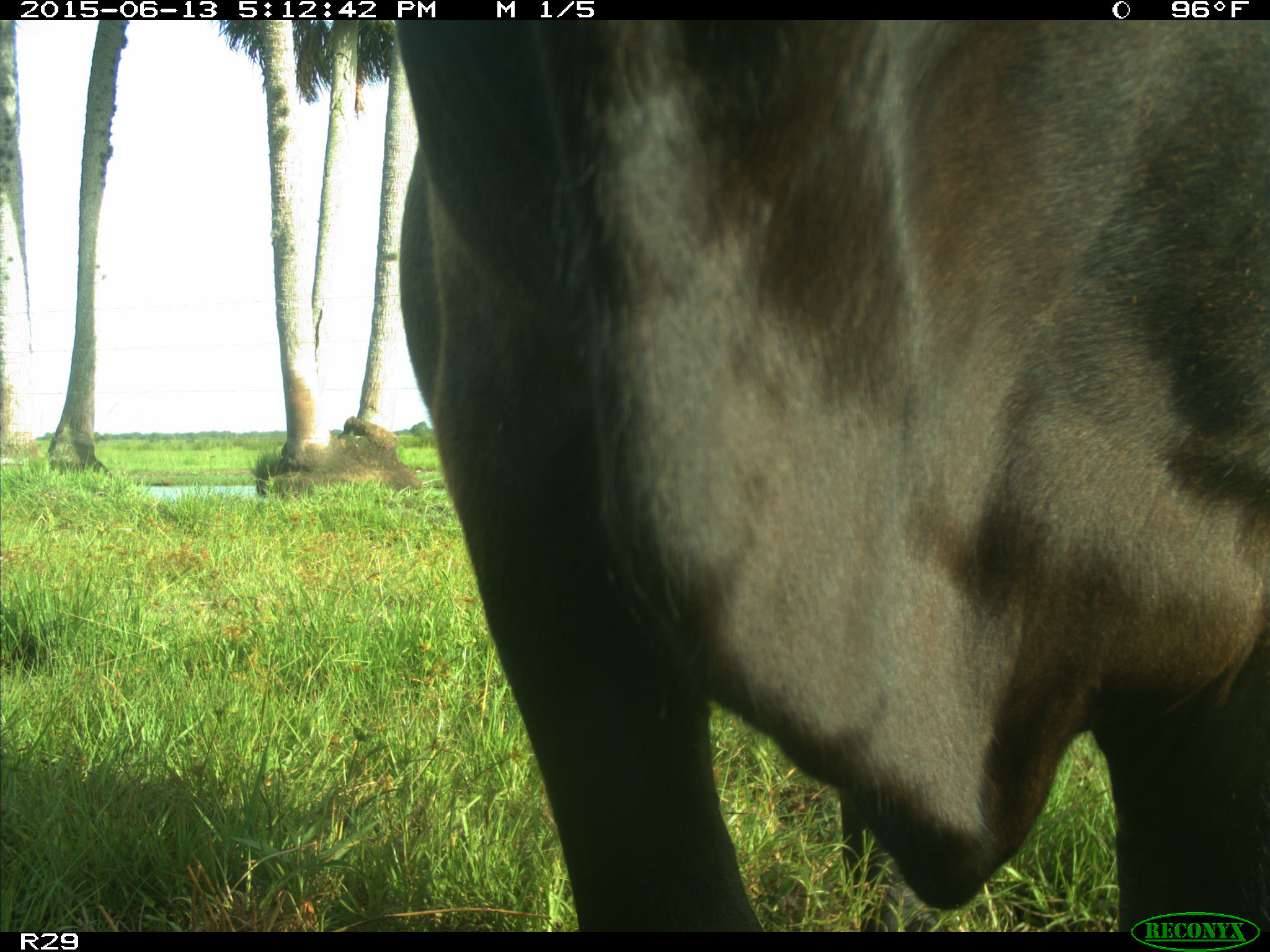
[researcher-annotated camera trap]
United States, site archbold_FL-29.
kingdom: Animalia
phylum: Chordata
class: Mammalia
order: Artiodactyla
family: Bovidae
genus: Bos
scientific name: Bos taurus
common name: domestic cow